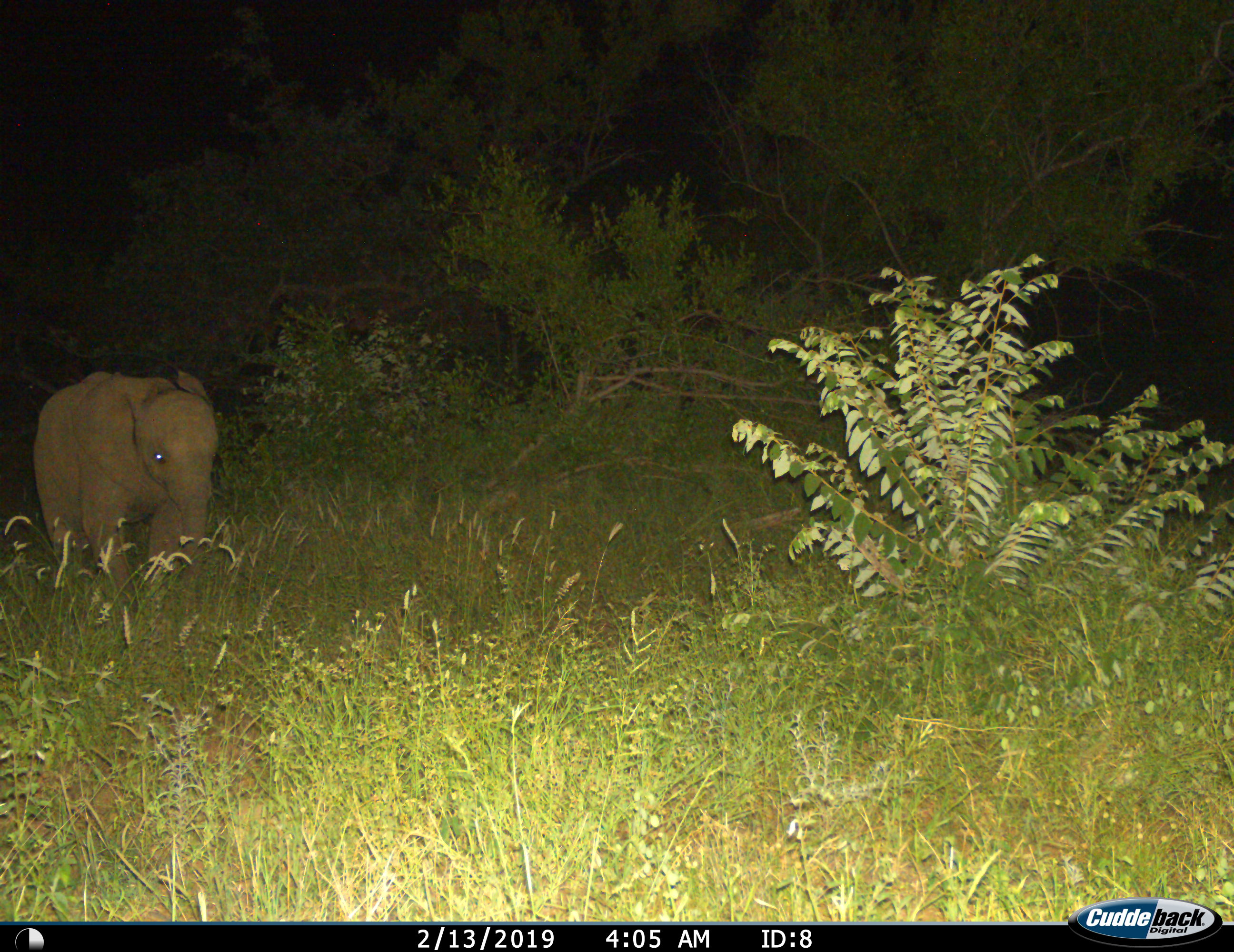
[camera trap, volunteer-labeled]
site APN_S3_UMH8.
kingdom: Animalia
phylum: Chordata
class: Mammalia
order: Proboscidea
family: Elephantidae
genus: Loxodonta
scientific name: Loxodonta africana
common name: african bush elephant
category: elephant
Elephant (african bush elephant) (Loxodonta africana), count 1. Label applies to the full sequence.